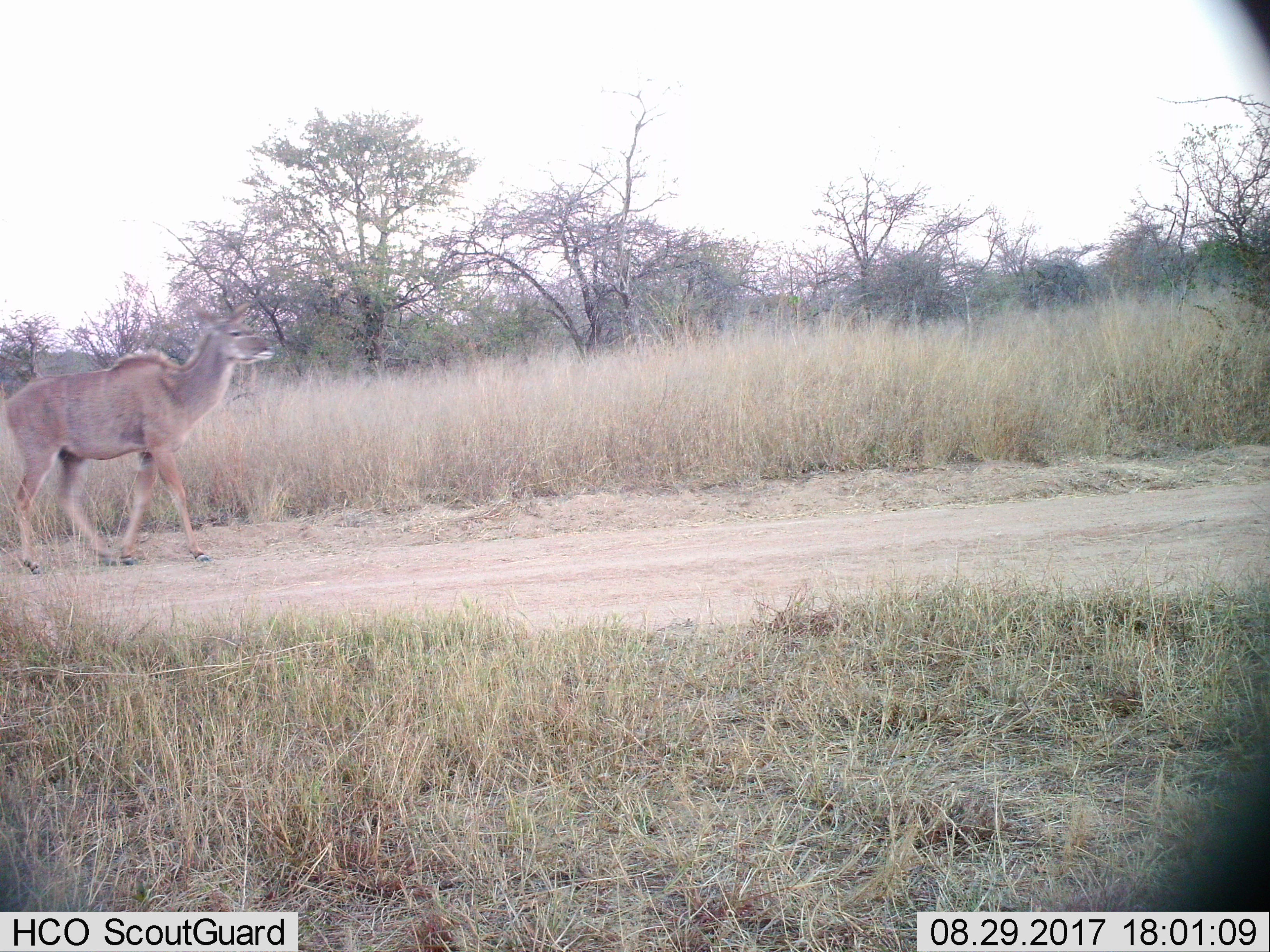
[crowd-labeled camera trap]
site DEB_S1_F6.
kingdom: Animalia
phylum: Chordata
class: Mammalia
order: Artiodactyla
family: Bovidae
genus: Tragelaphus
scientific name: Tragelaphus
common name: kudu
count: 1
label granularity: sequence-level